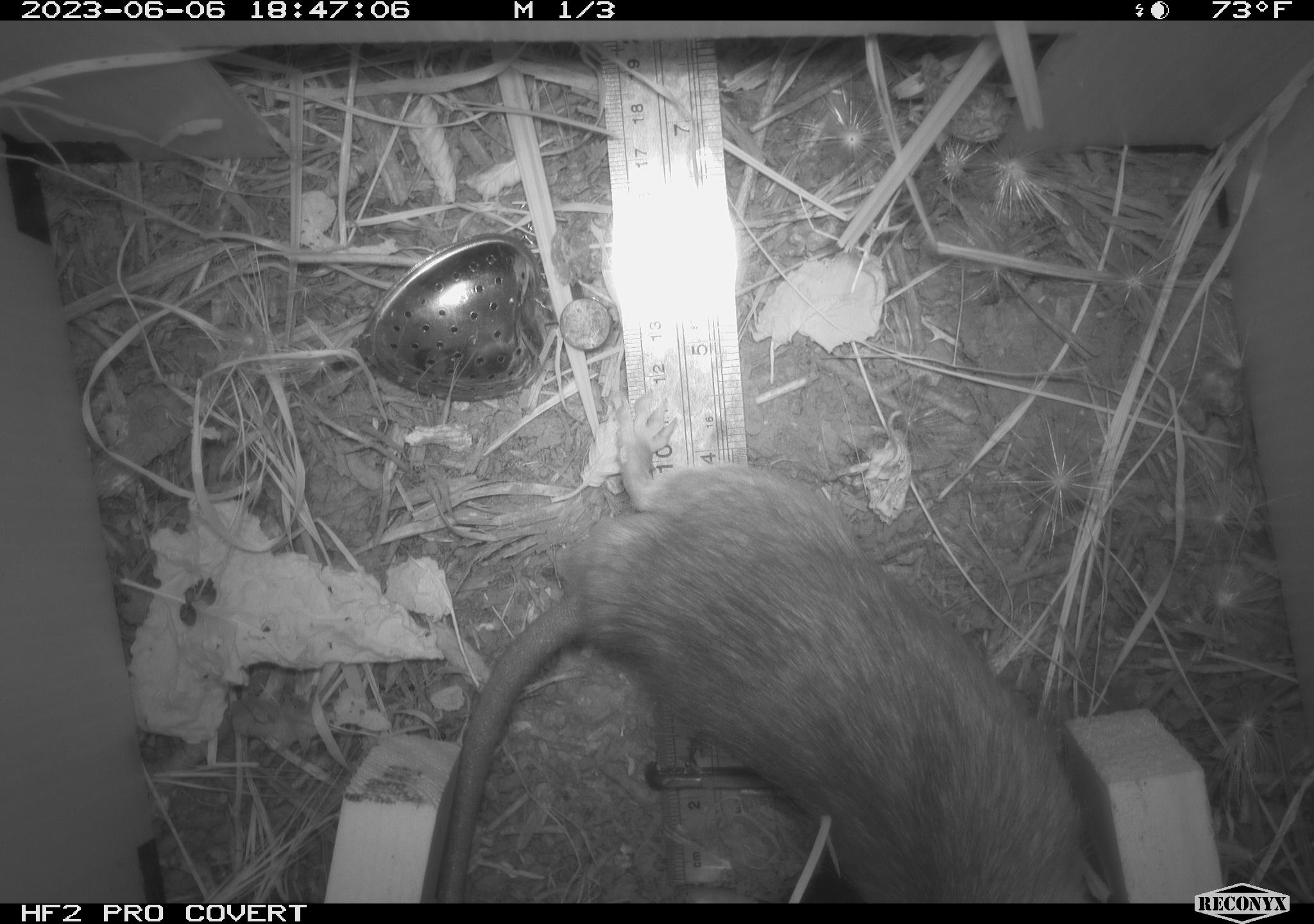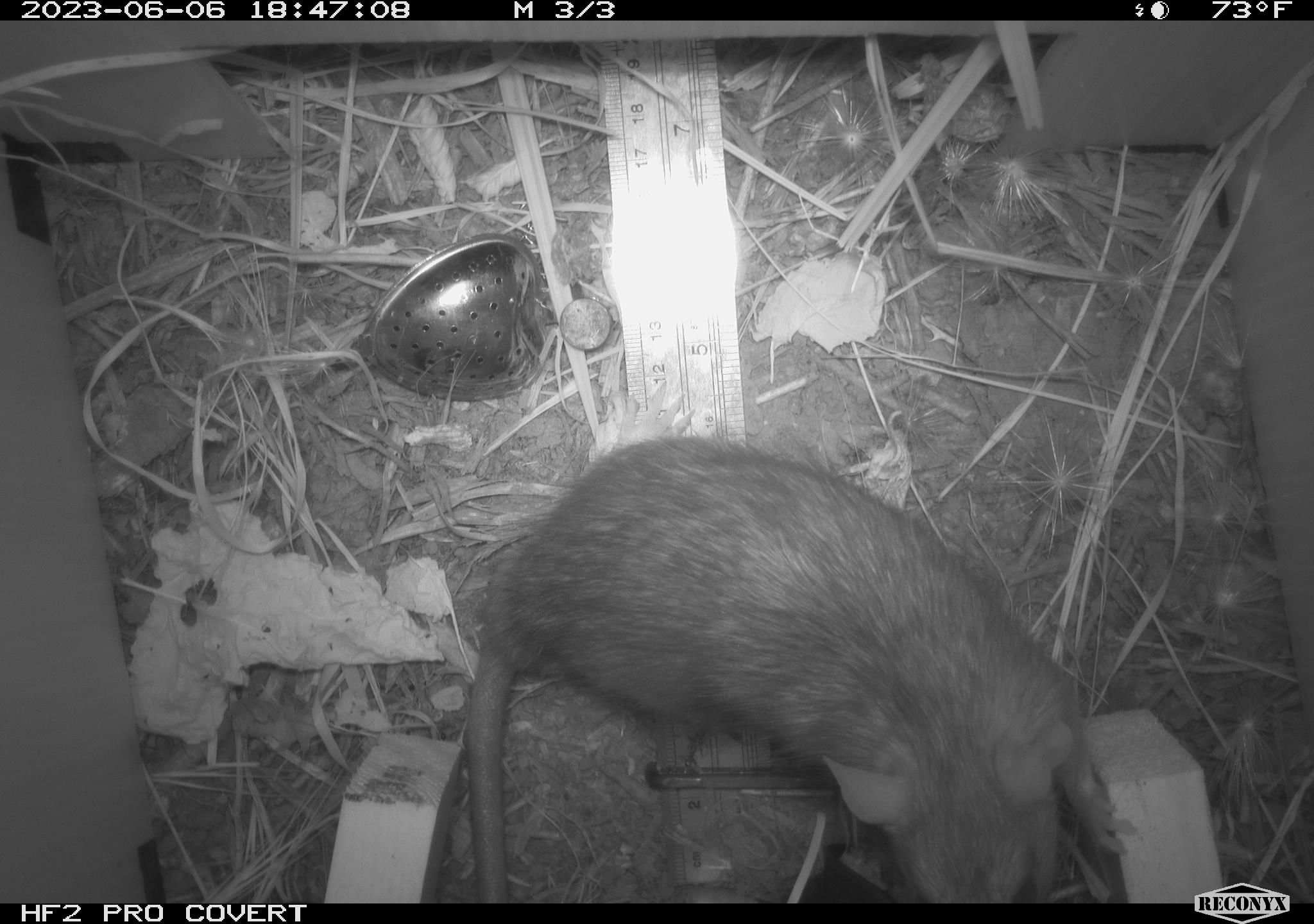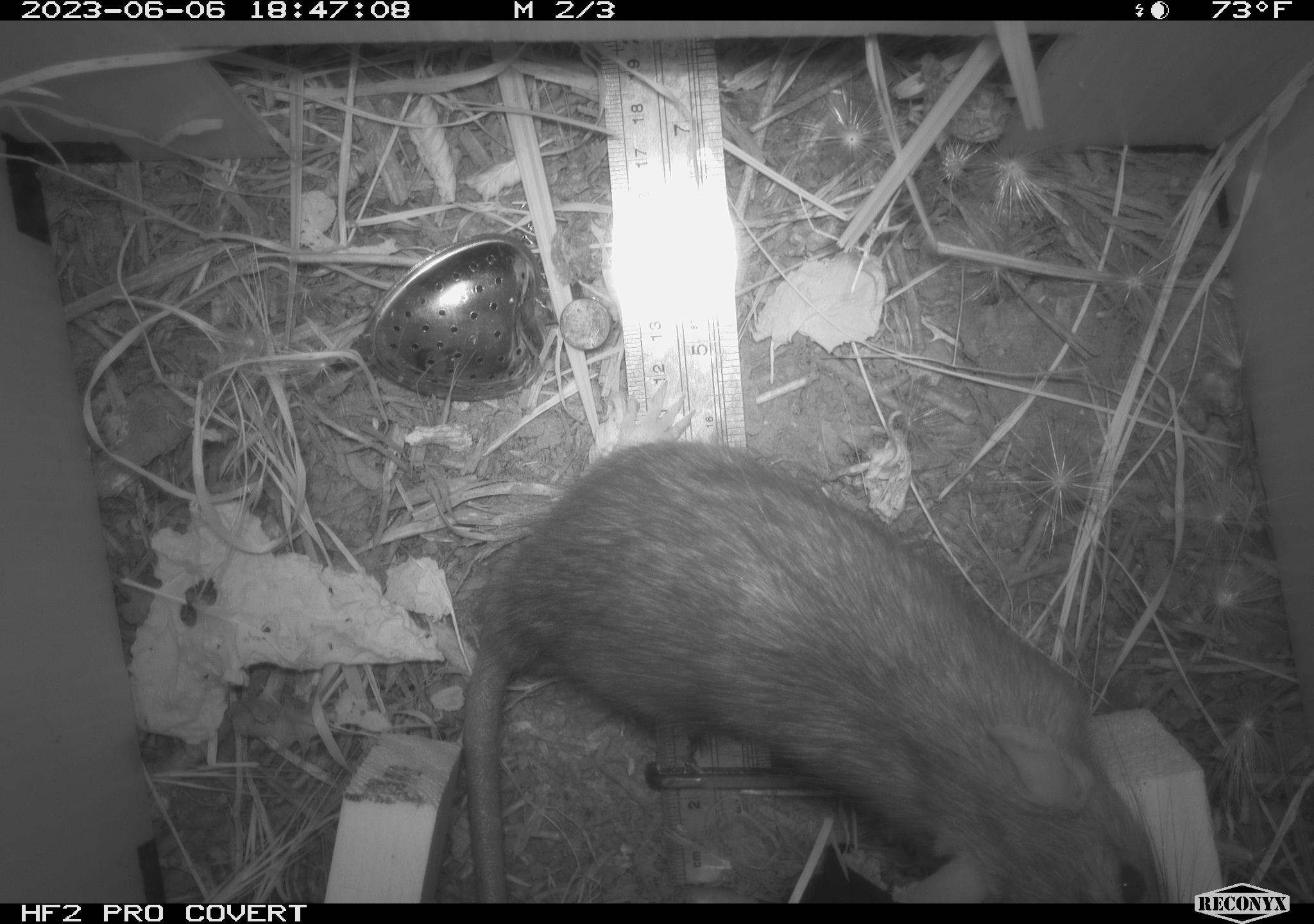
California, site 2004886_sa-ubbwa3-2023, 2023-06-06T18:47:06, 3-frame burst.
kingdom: Animalia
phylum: Chordata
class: Mammalia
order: Rodentia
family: Muridae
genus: Rattus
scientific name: Rattus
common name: rat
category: rattus species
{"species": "rattus species (rat) (Rattus)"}